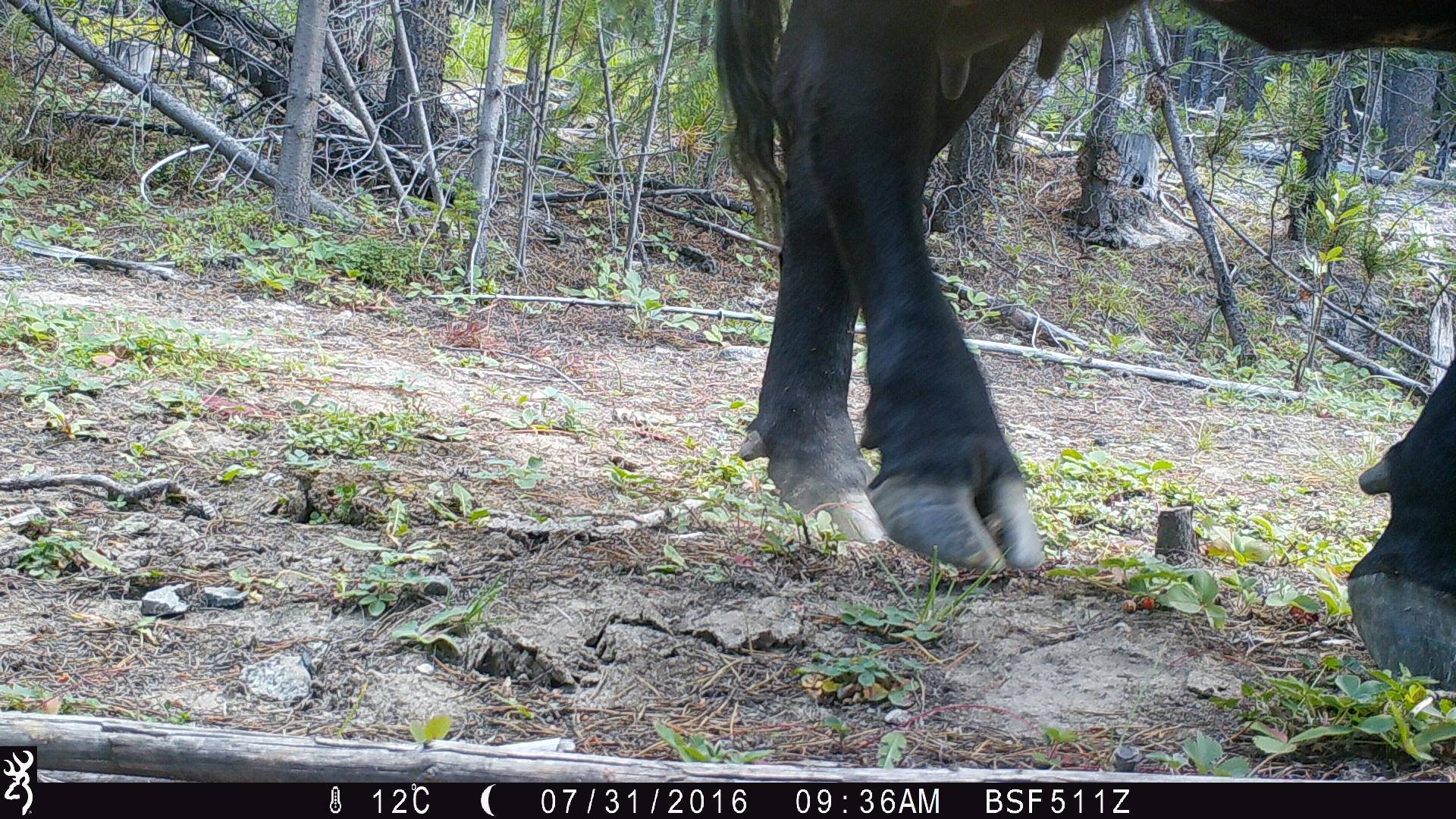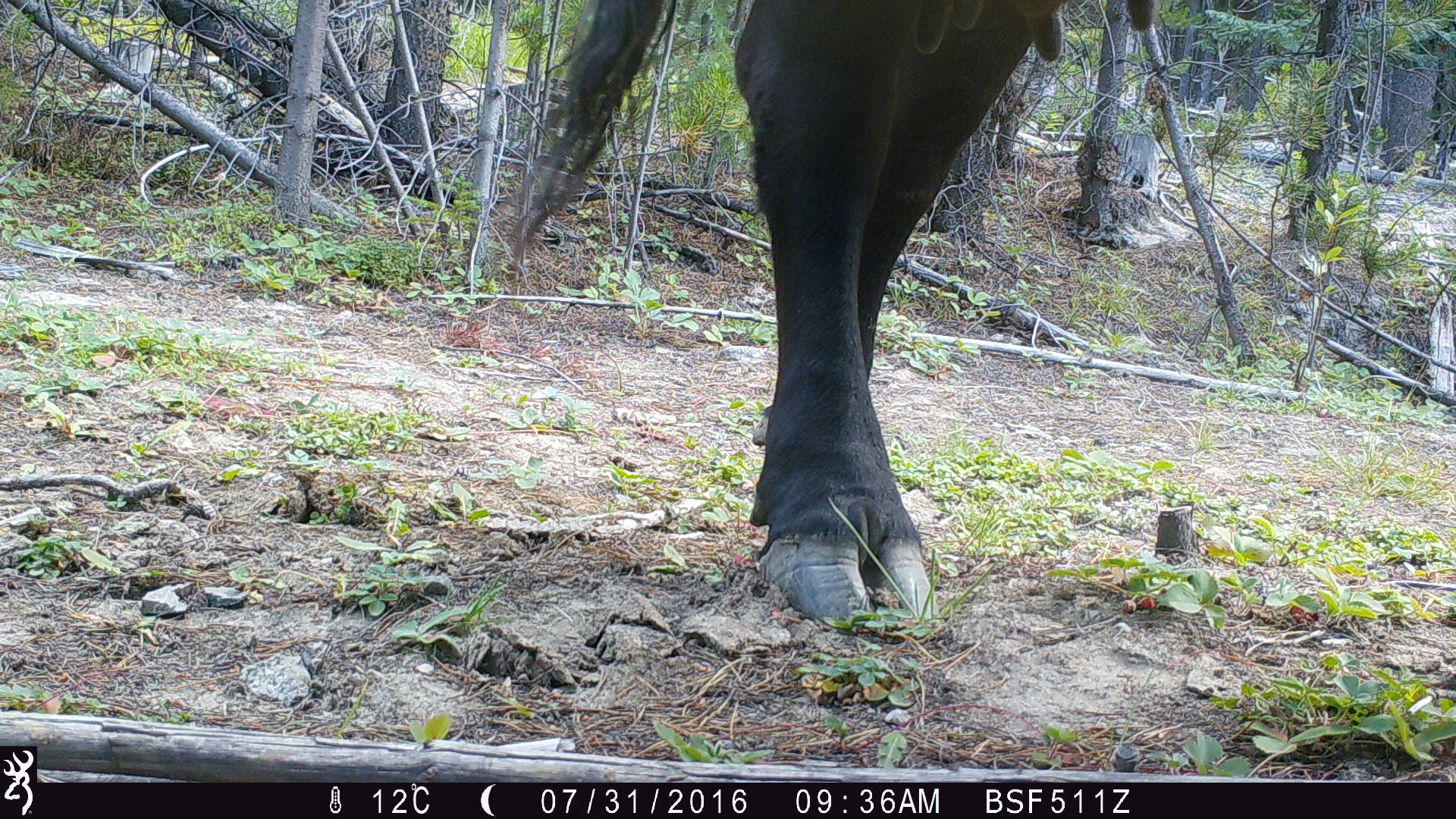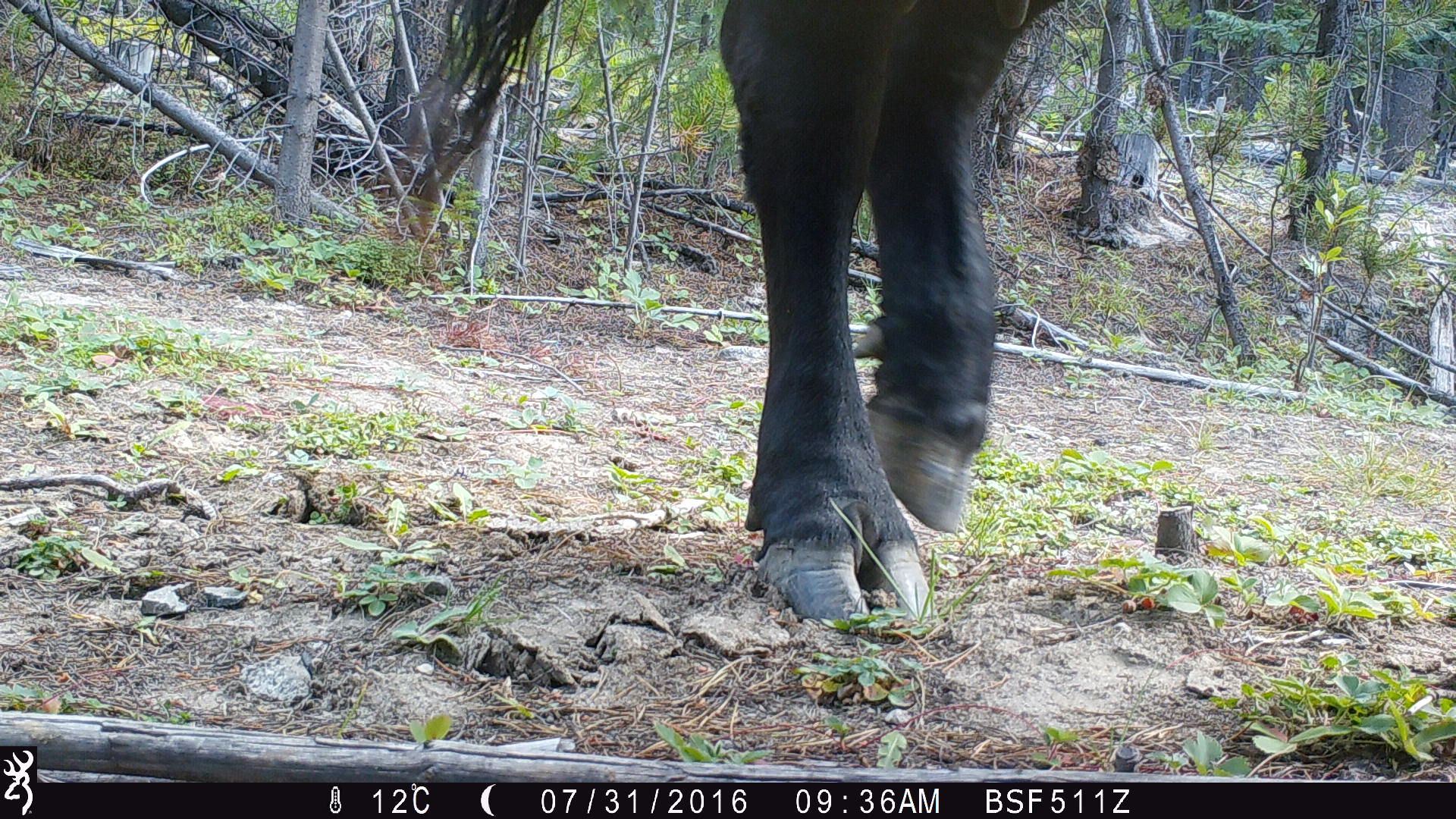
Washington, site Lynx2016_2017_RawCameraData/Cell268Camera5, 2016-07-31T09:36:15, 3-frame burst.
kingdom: Animalia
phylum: Chordata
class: Mammalia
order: Artiodactyla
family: Bovidae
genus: Bos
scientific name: Bos taurus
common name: domestic cattle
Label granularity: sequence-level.